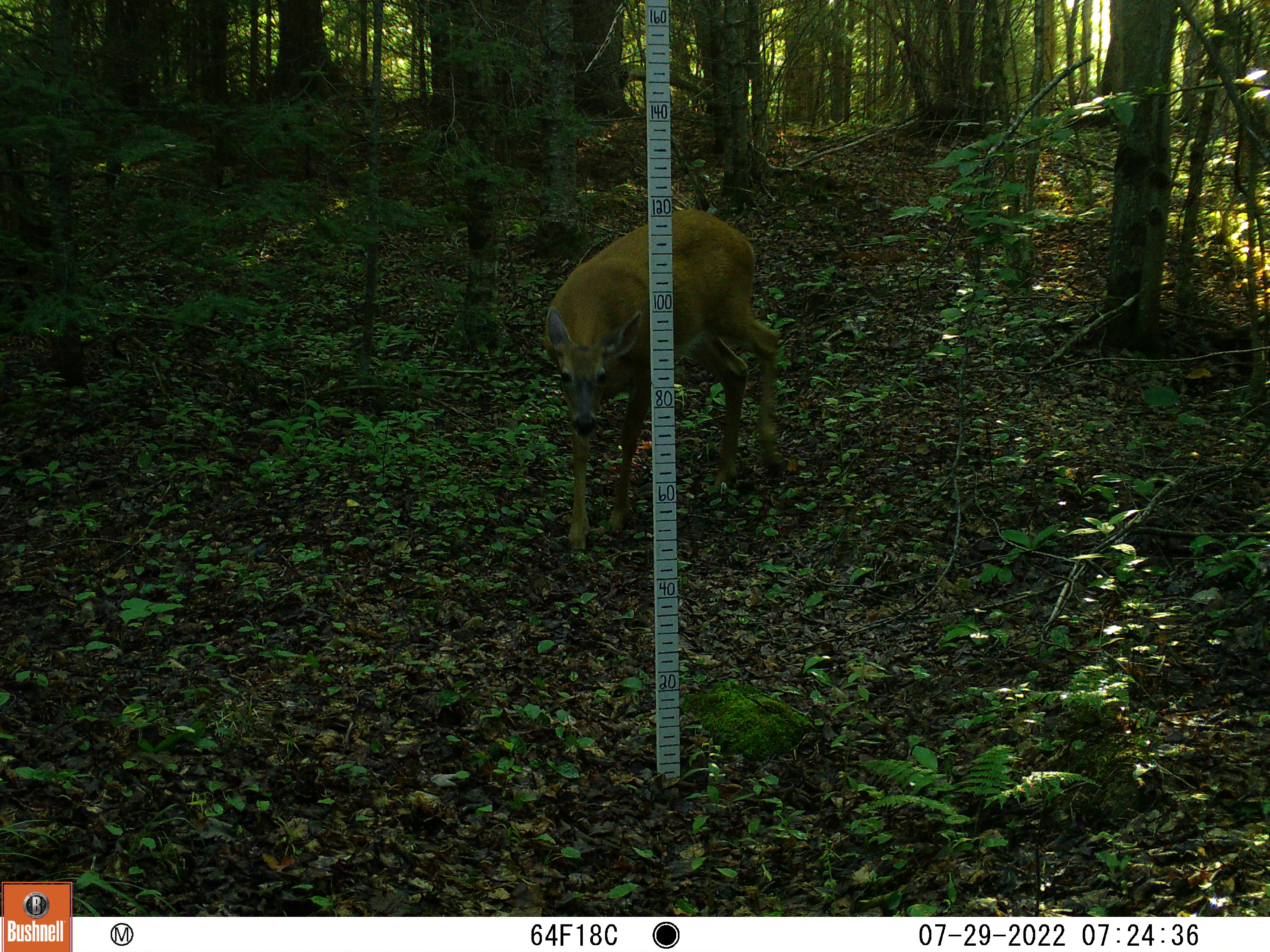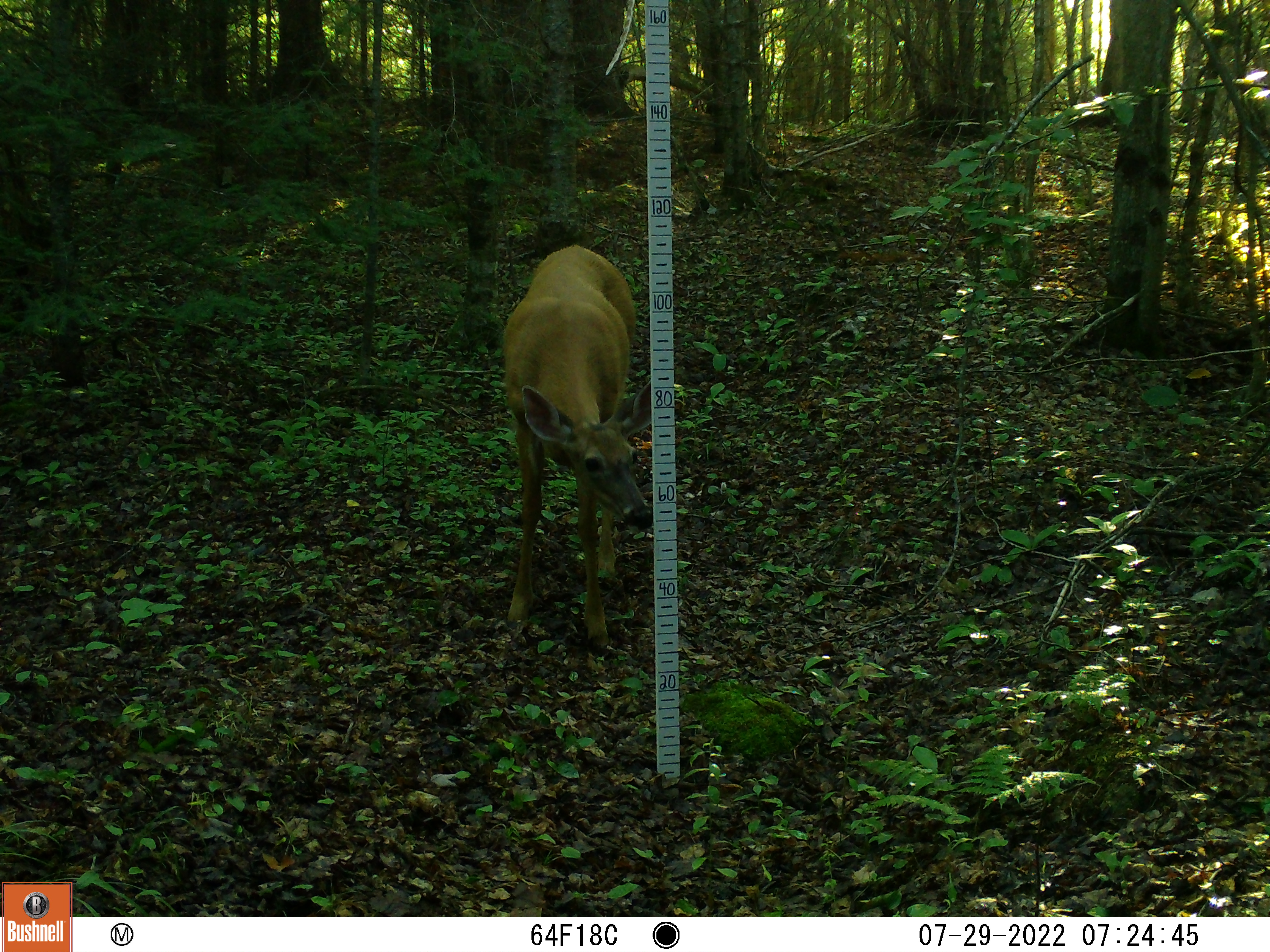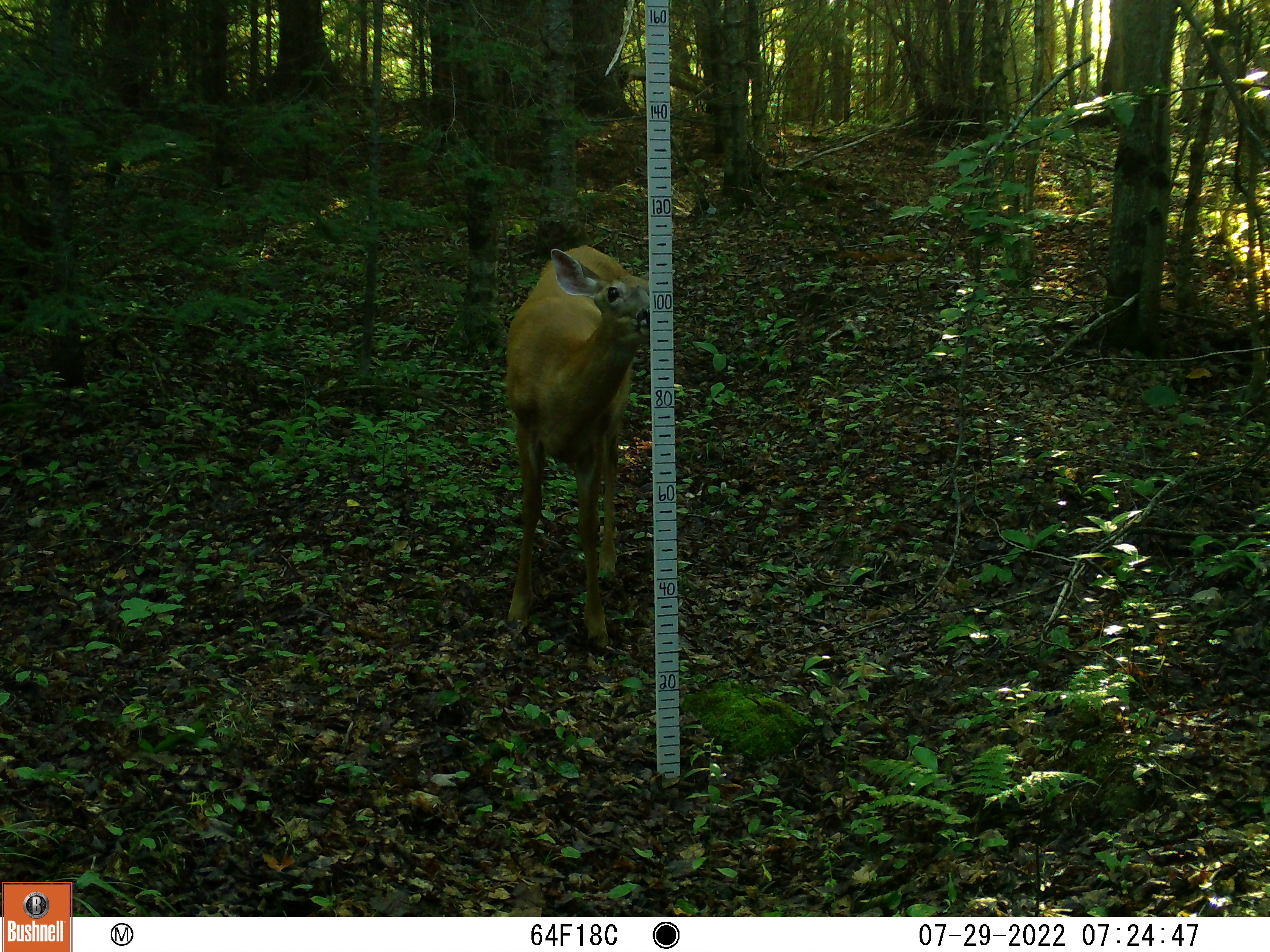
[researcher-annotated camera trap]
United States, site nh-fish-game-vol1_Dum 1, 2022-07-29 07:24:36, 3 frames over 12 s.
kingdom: Animalia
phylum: Chordata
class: Mammalia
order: Artiodactyla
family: Cervidae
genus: Odocoileus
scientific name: Odocoileus virginianus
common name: white-tailed deer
White-tailed deer (Odocoileus virginianus).